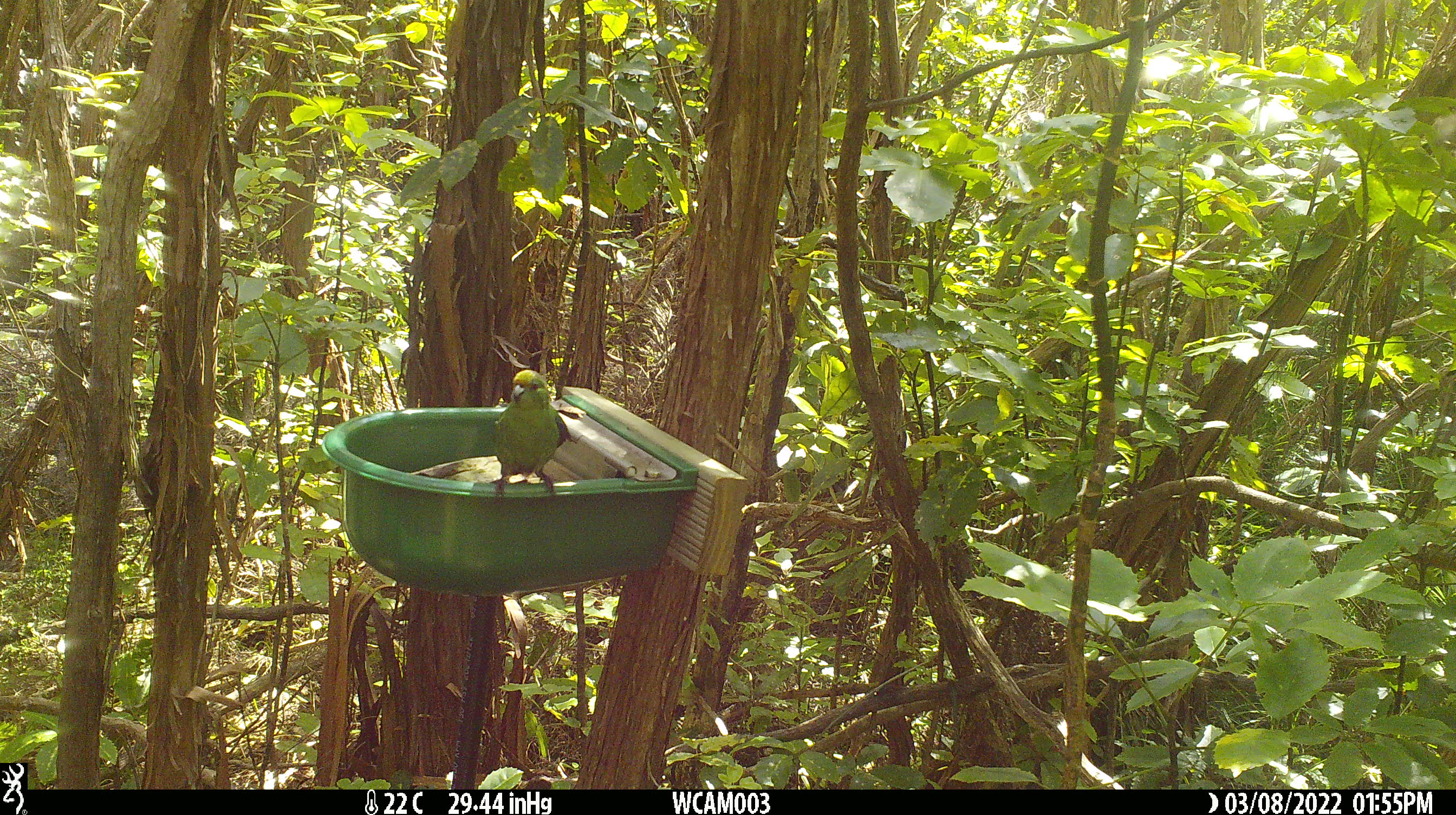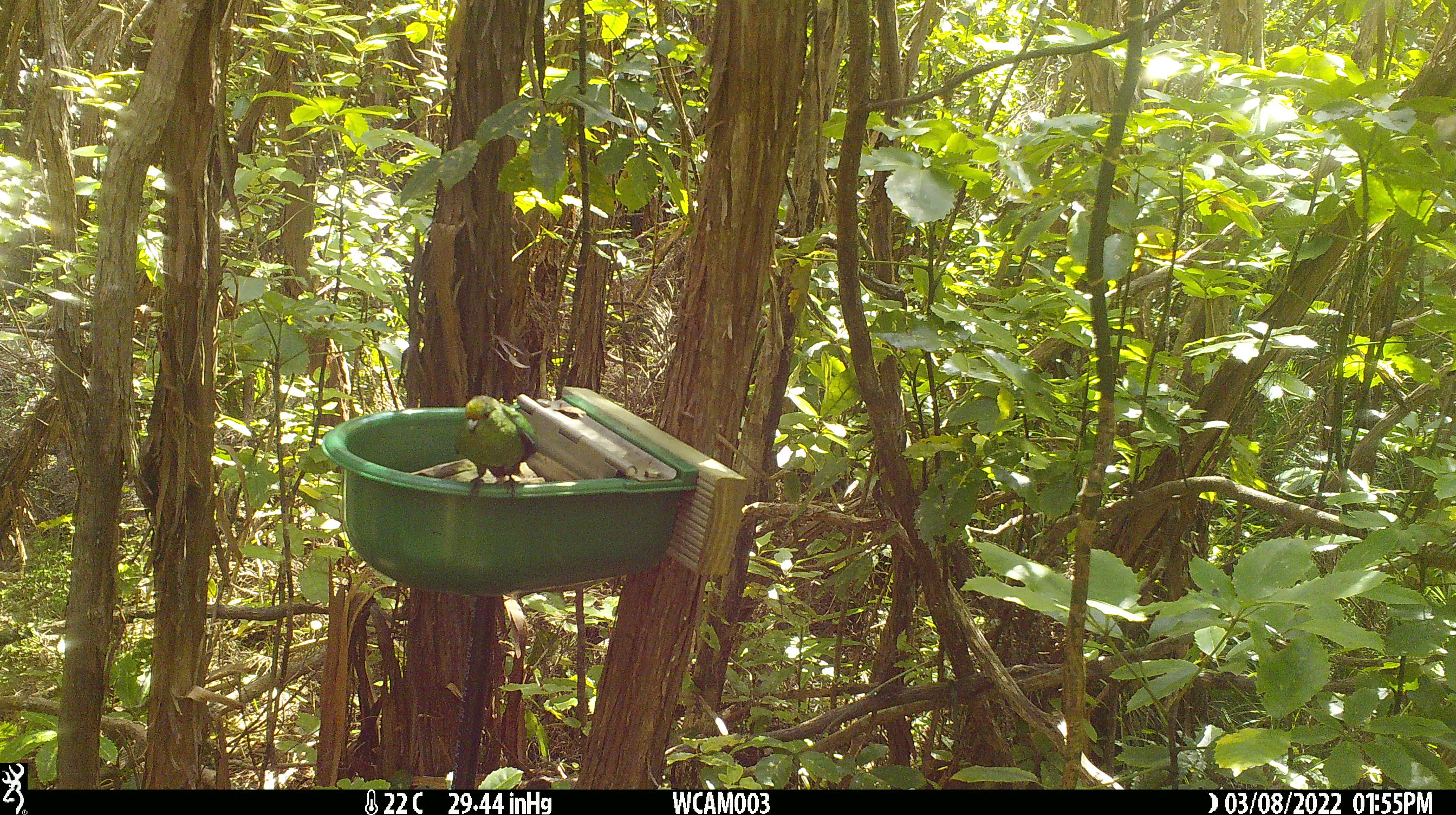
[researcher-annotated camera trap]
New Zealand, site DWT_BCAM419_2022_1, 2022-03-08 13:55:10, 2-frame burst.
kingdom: Animalia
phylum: Chordata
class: Aves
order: Psittaciformes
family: Psittaculidae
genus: Cyanoramphus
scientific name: Cyanoramphus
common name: parakeet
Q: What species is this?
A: Parakeet (Cyanoramphus).